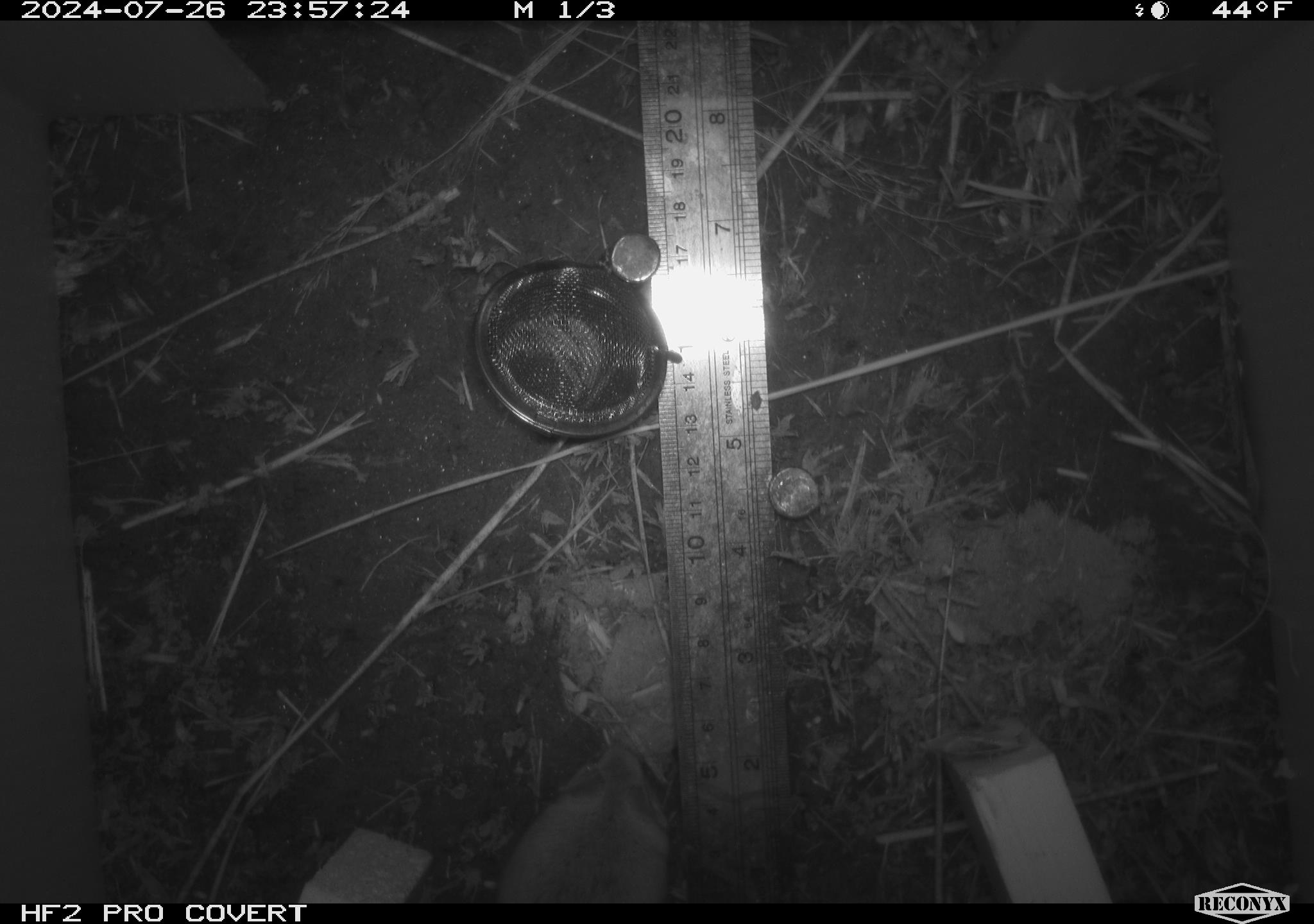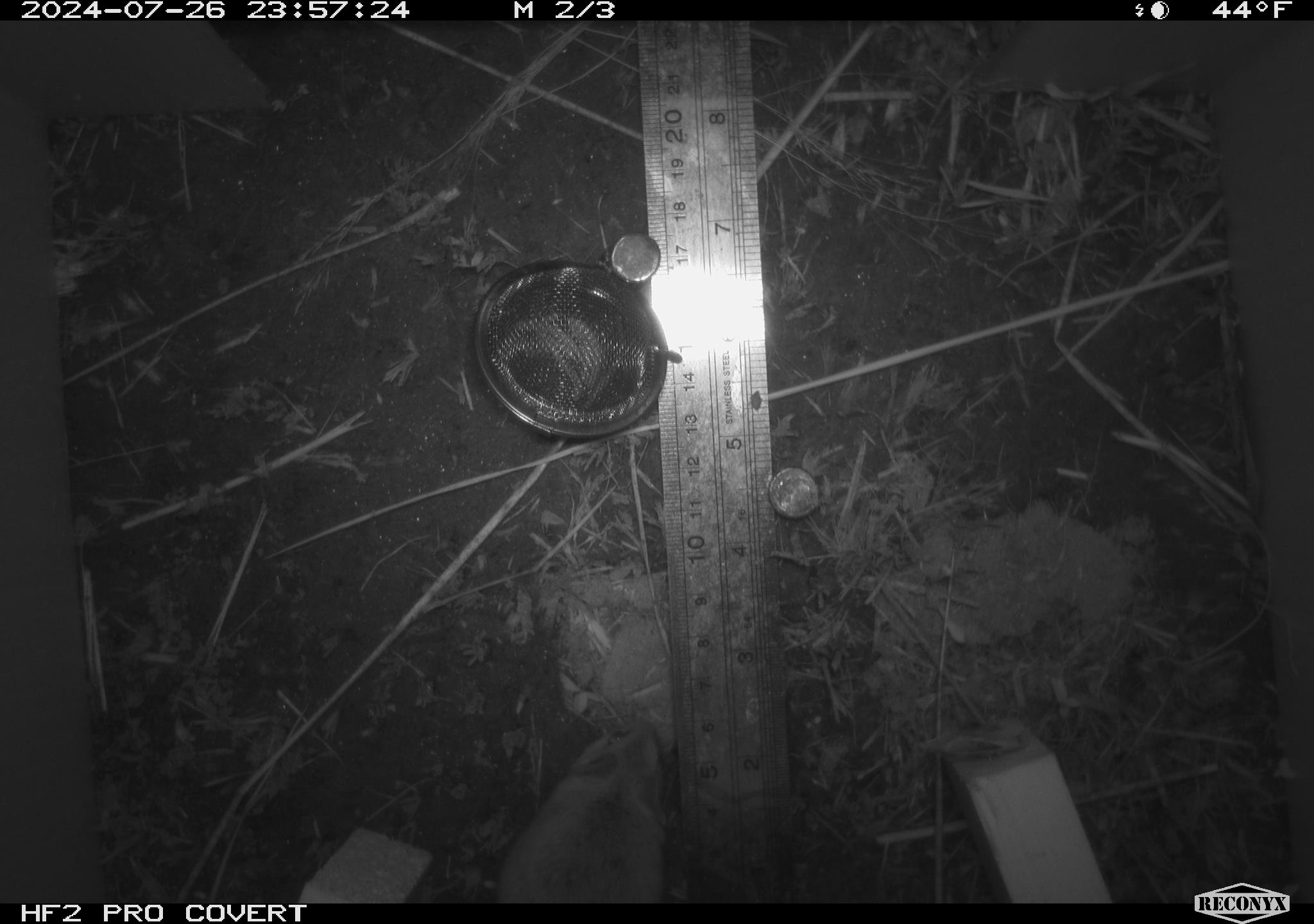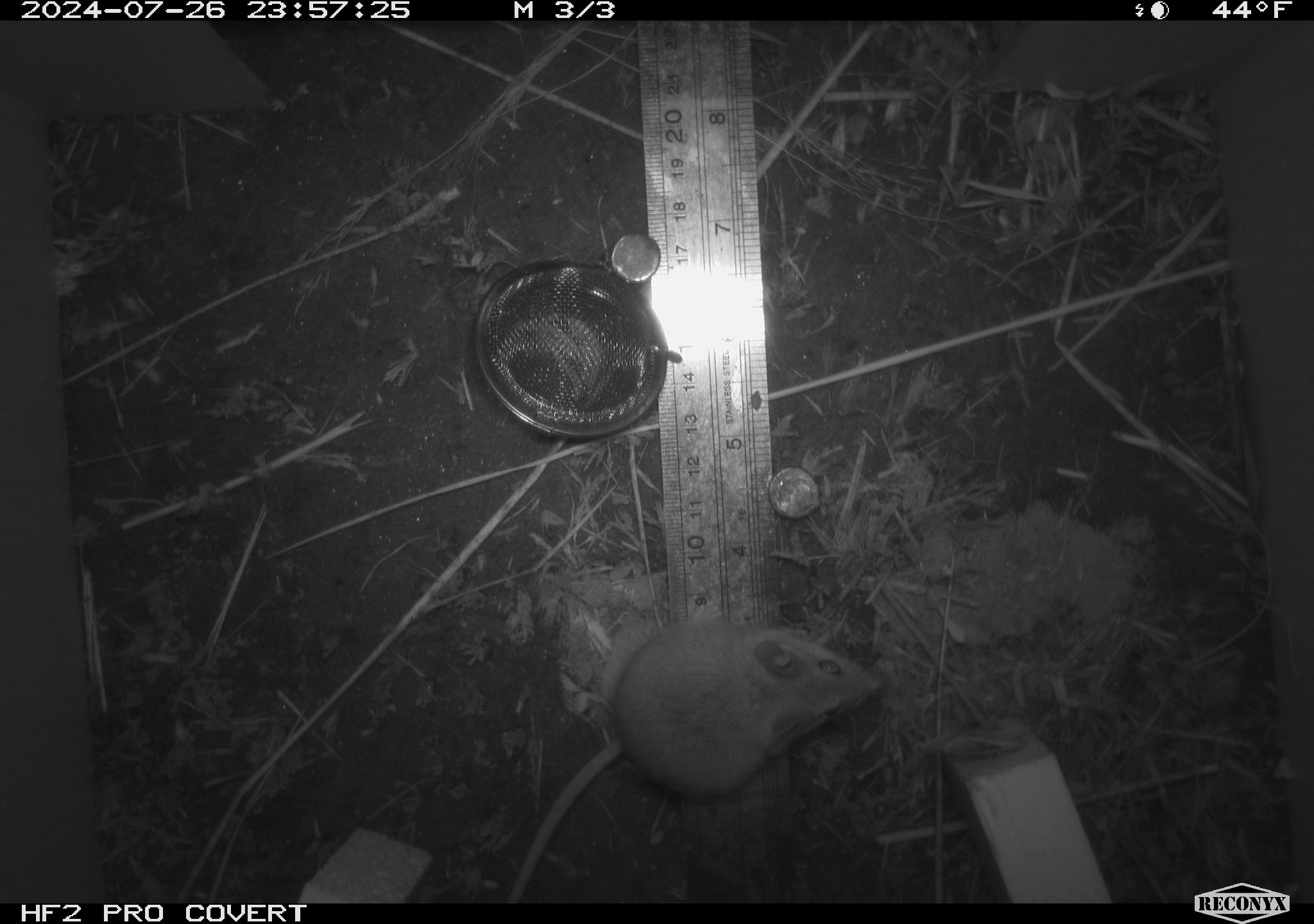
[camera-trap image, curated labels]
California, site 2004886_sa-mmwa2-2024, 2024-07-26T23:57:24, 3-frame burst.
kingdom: Animalia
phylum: Chordata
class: Mammalia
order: Rodentia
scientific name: Rodentia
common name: mouse species